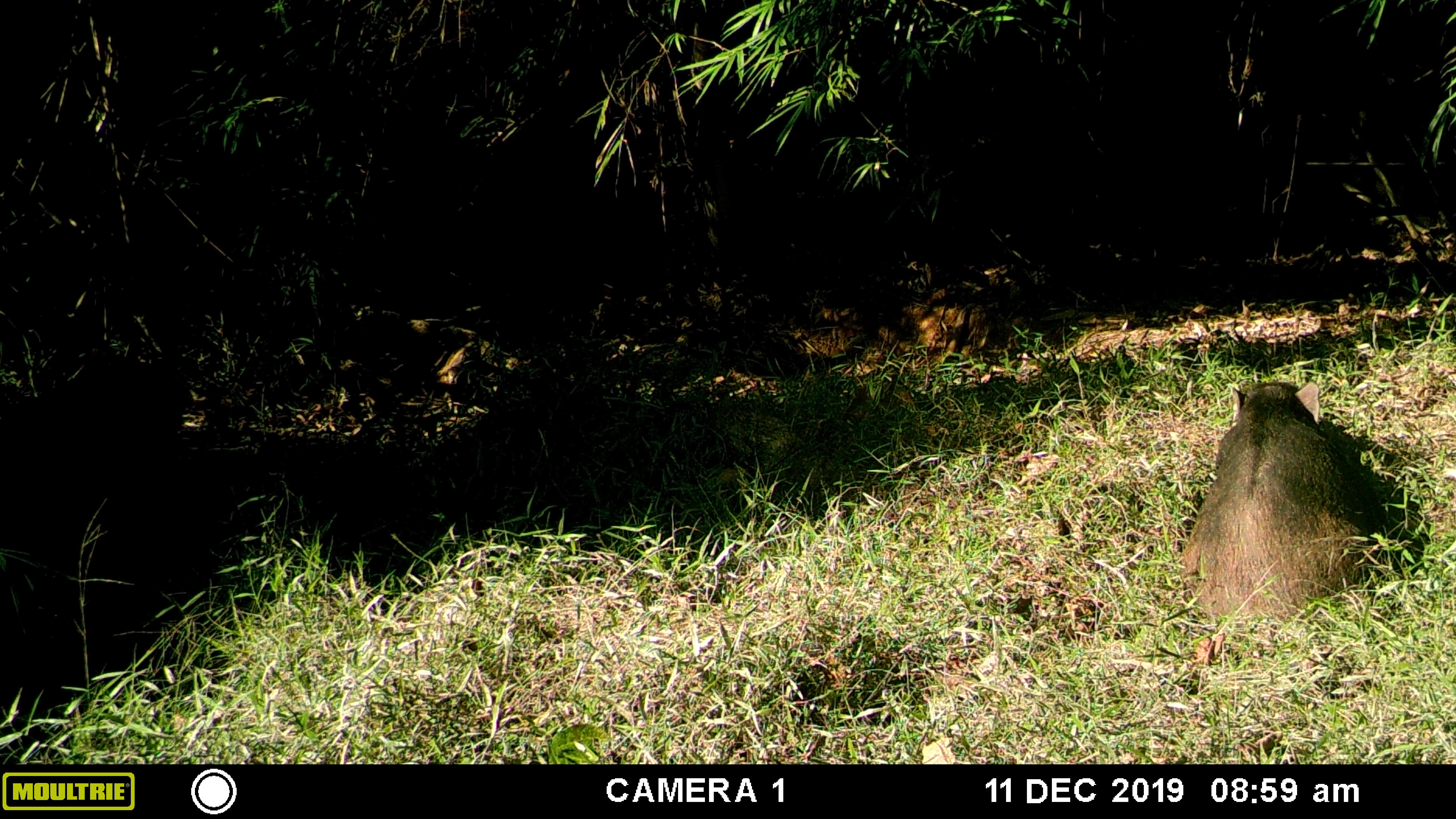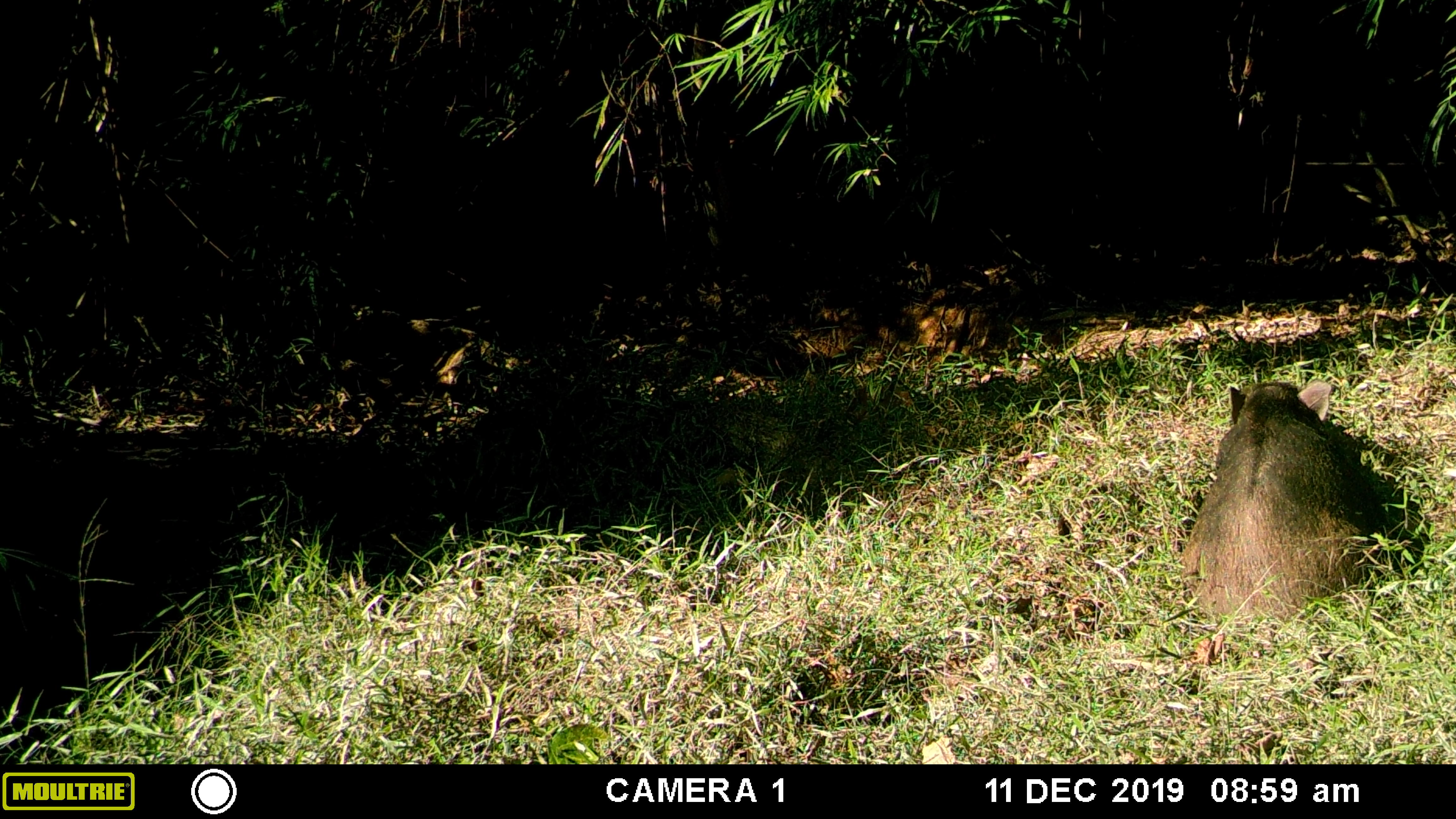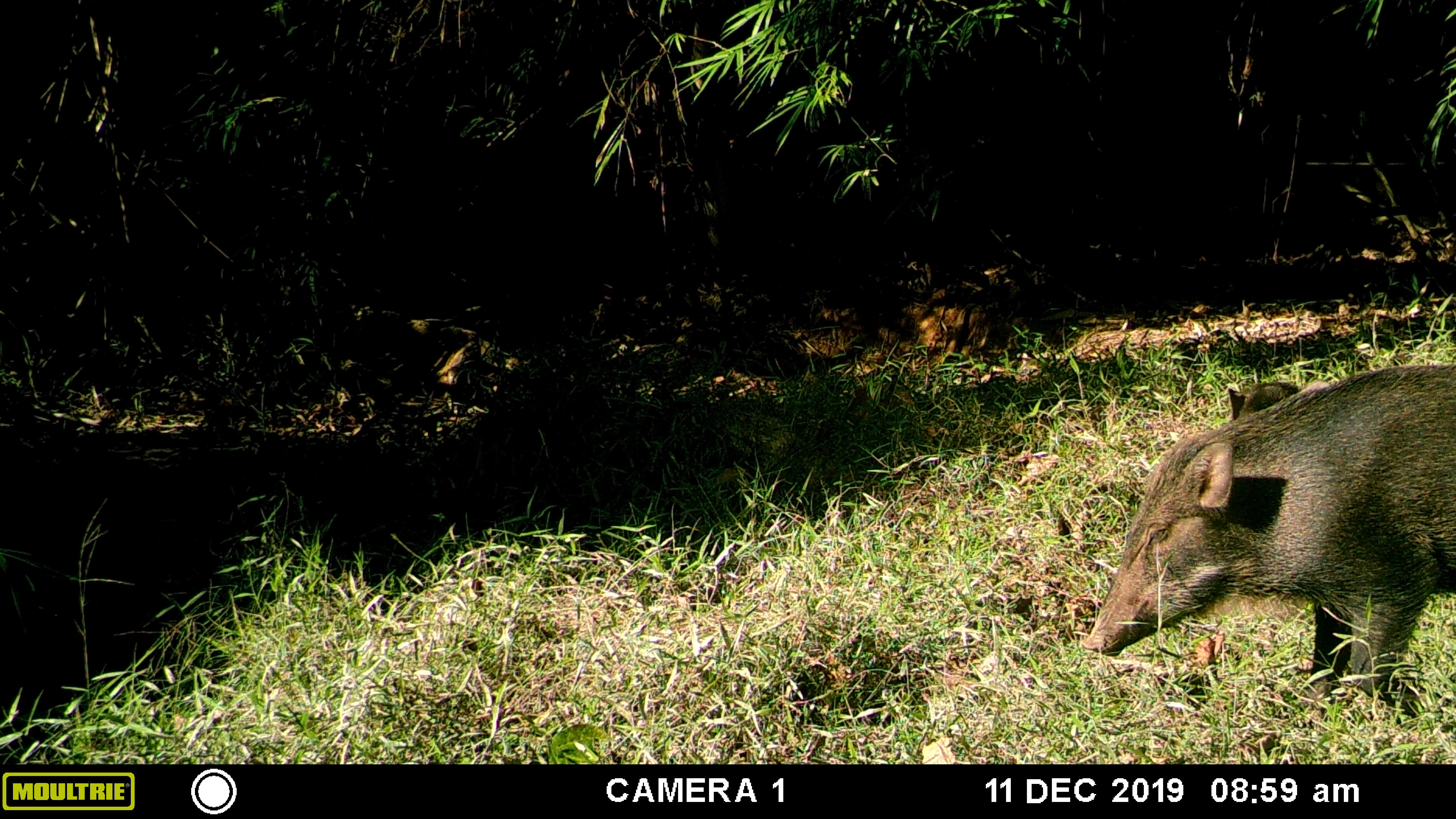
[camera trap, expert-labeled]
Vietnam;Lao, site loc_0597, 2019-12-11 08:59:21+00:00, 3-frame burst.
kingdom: Animalia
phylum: Chordata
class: Mammalia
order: Artiodactyla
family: Suidae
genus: Sus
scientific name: Sus scrofa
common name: eurasian wild pig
Eurasian wild pig (Sus scrofa). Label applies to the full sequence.